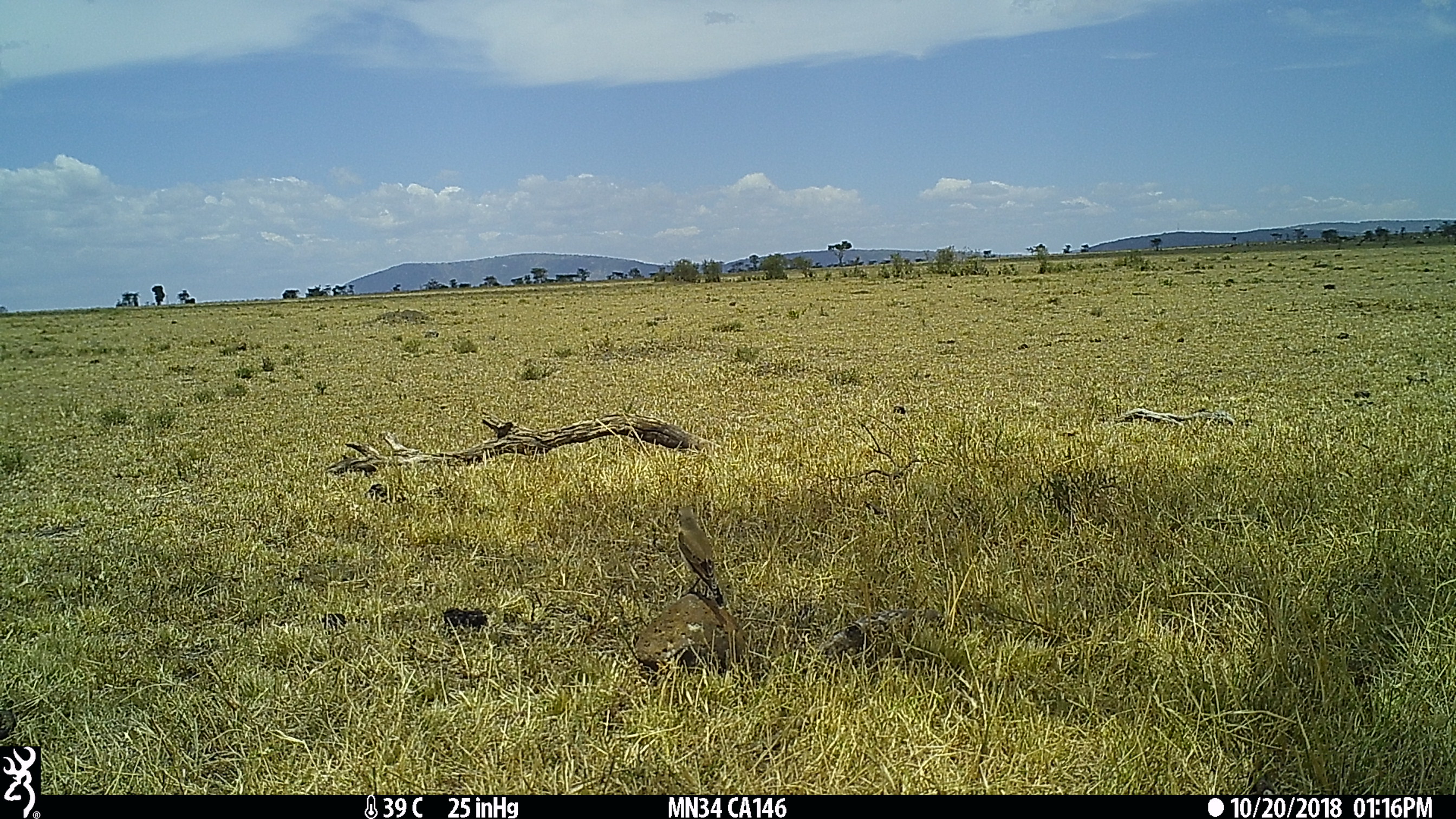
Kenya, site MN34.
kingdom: Animalia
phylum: Chordata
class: Aves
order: Passeriformes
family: Muscicapidae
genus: Oenanthe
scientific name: Oenanthe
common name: wheatear